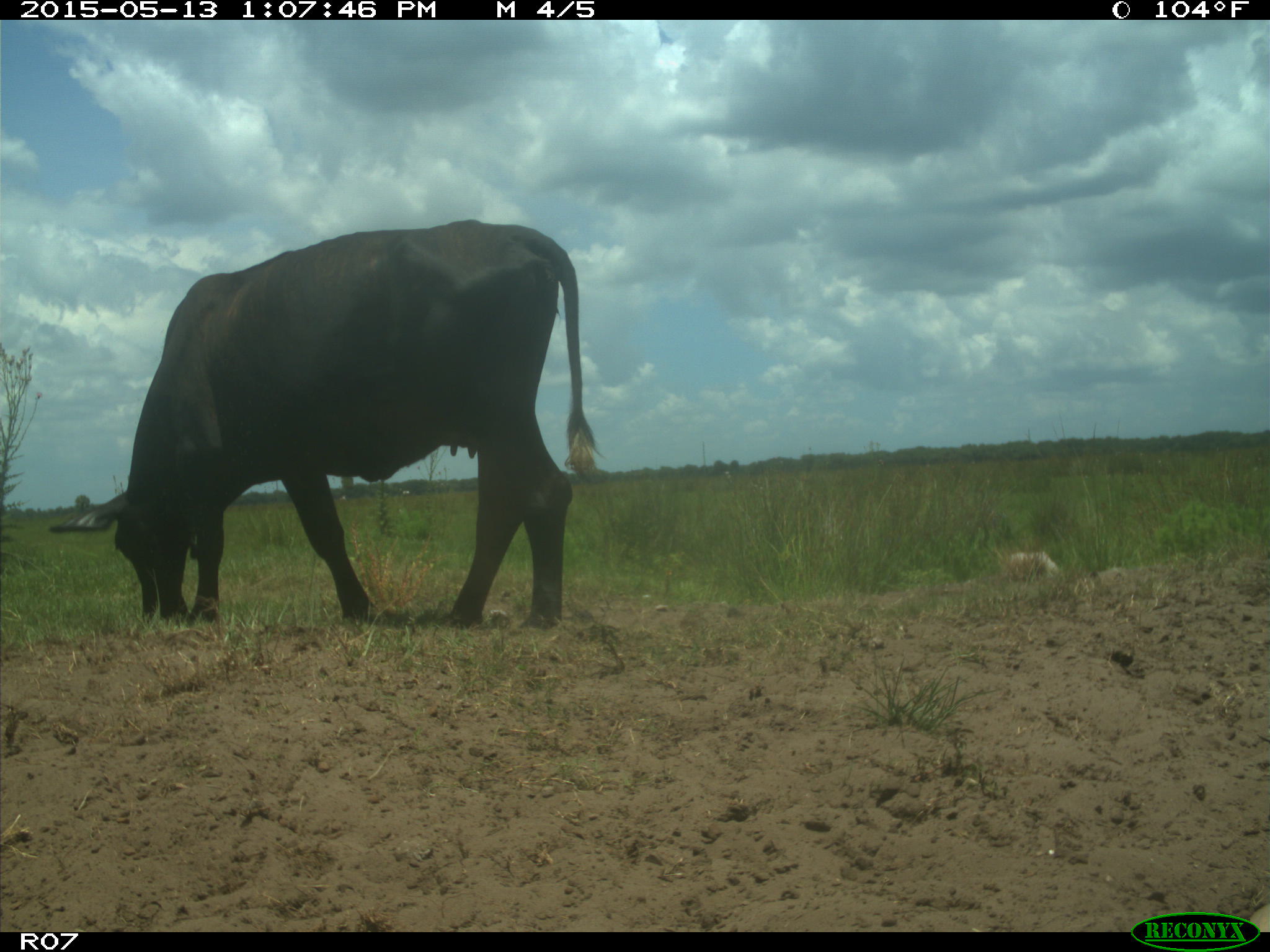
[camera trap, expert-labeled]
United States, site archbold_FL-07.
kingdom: Animalia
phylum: Chordata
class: Mammalia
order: Artiodactyla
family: Bovidae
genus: Bos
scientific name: Bos taurus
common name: domestic cow